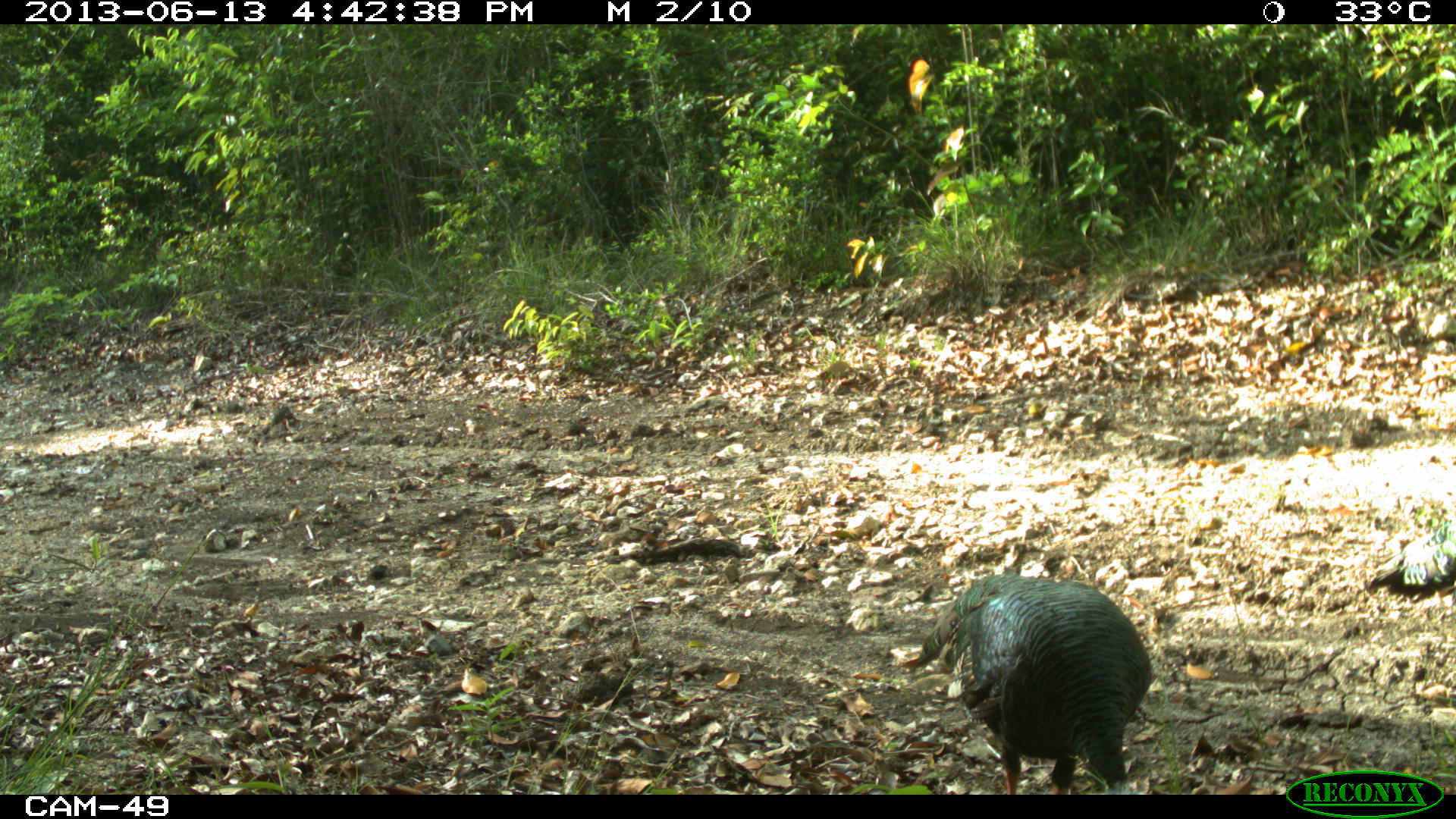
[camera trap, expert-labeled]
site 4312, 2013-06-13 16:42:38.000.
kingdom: Animalia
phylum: Chordata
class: Aves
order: Galliformes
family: Phasianidae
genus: Meleagris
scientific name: Meleagris ocellata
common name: ocellated turkey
Meleagris ocellata (ocellated turkey), count 2.